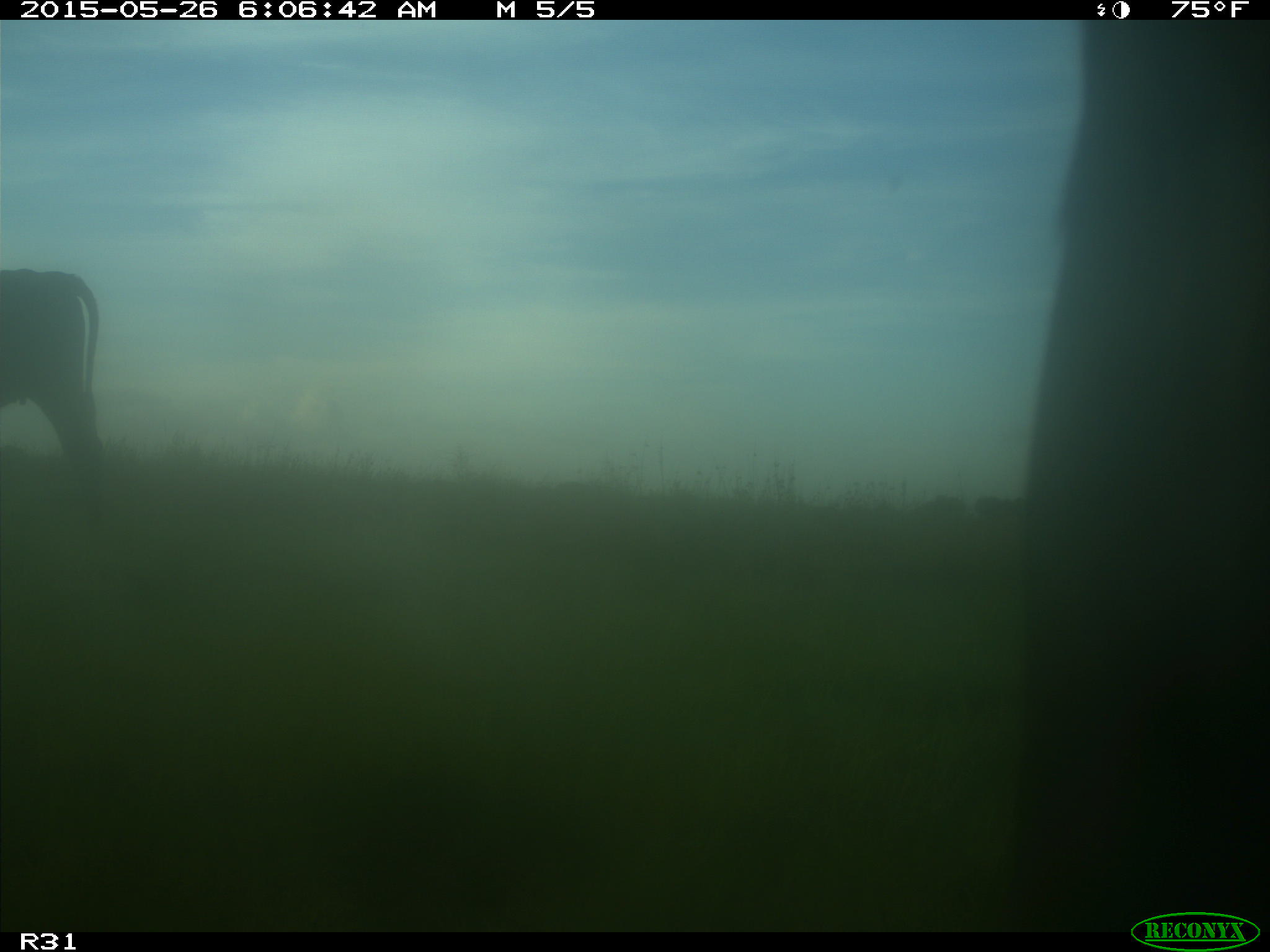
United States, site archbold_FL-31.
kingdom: Animalia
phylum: Chordata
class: Mammalia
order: Artiodactyla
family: Bovidae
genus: Bos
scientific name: Bos taurus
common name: domestic cow